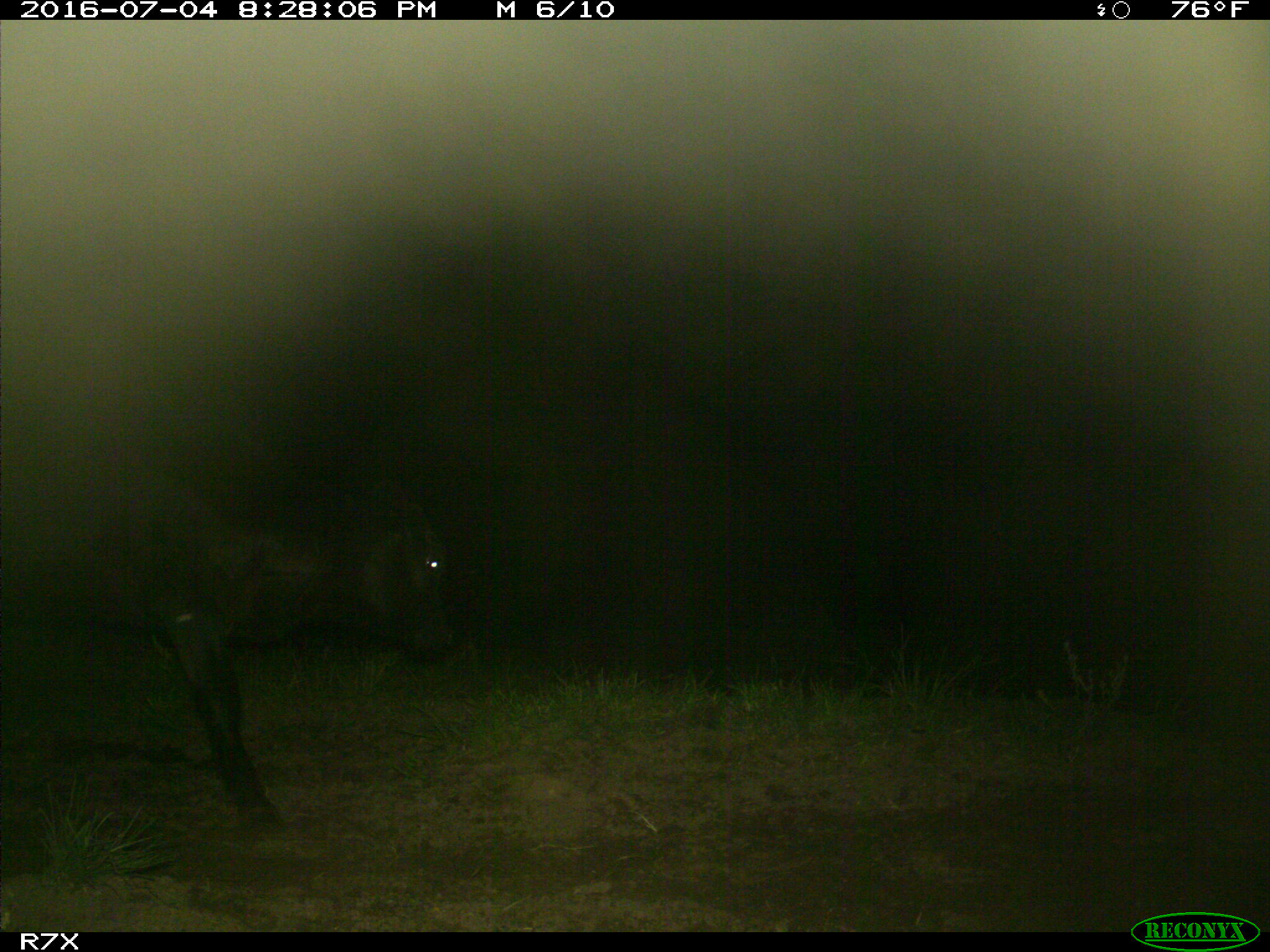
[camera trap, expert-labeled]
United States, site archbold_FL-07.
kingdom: Animalia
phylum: Chordata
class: Mammalia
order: Artiodactyla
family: Bovidae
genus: Bos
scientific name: Bos taurus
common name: domestic cow